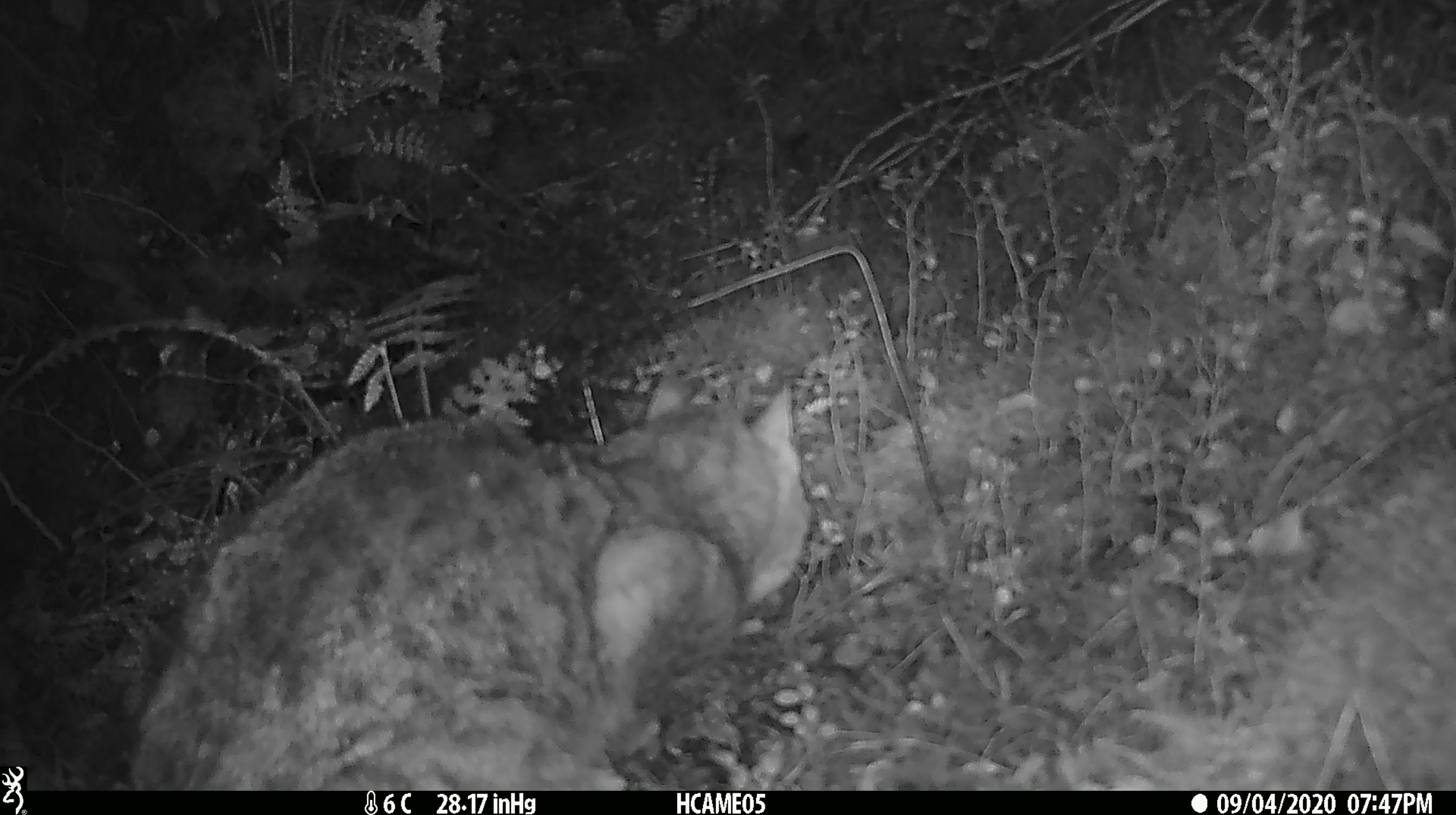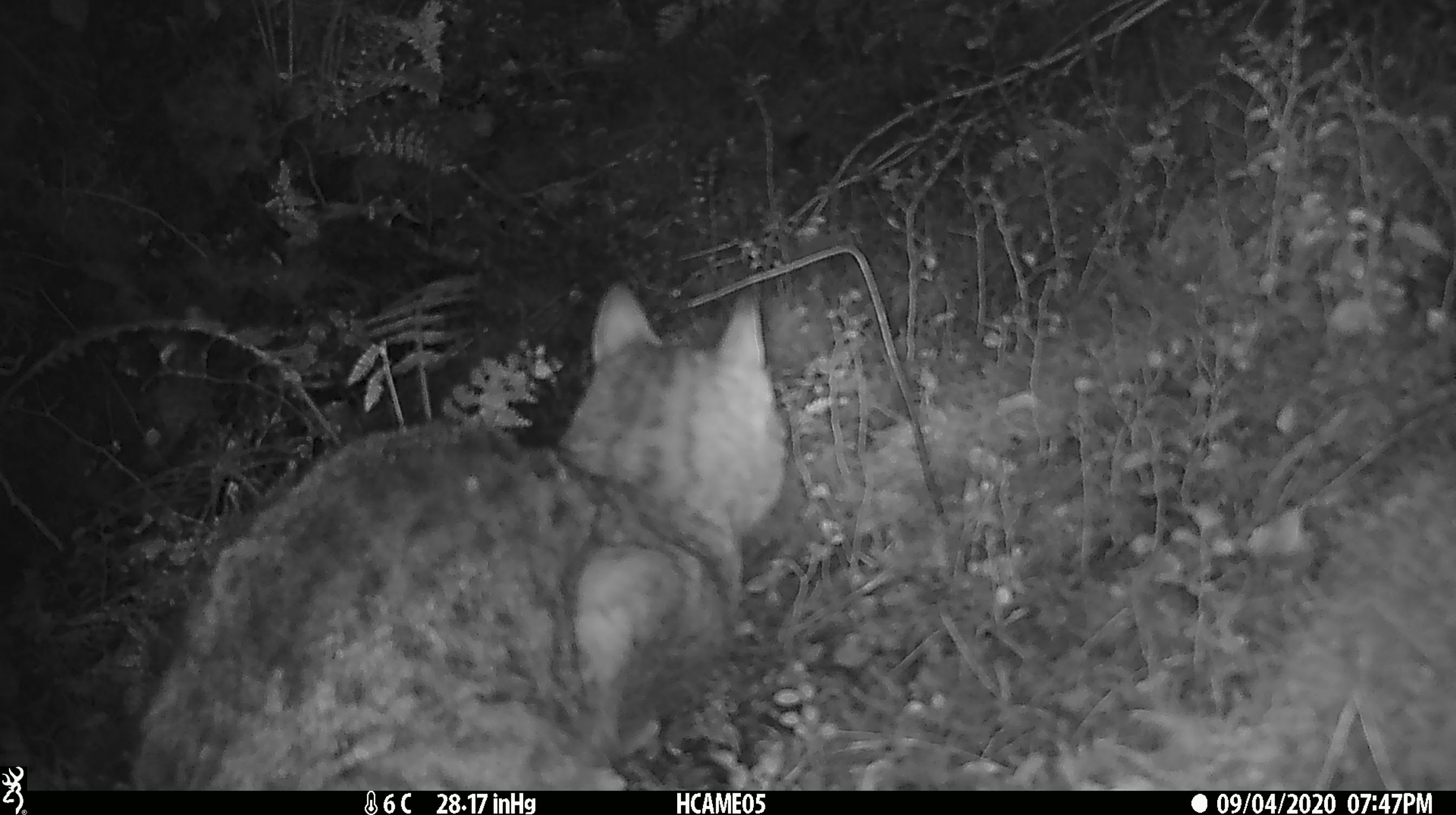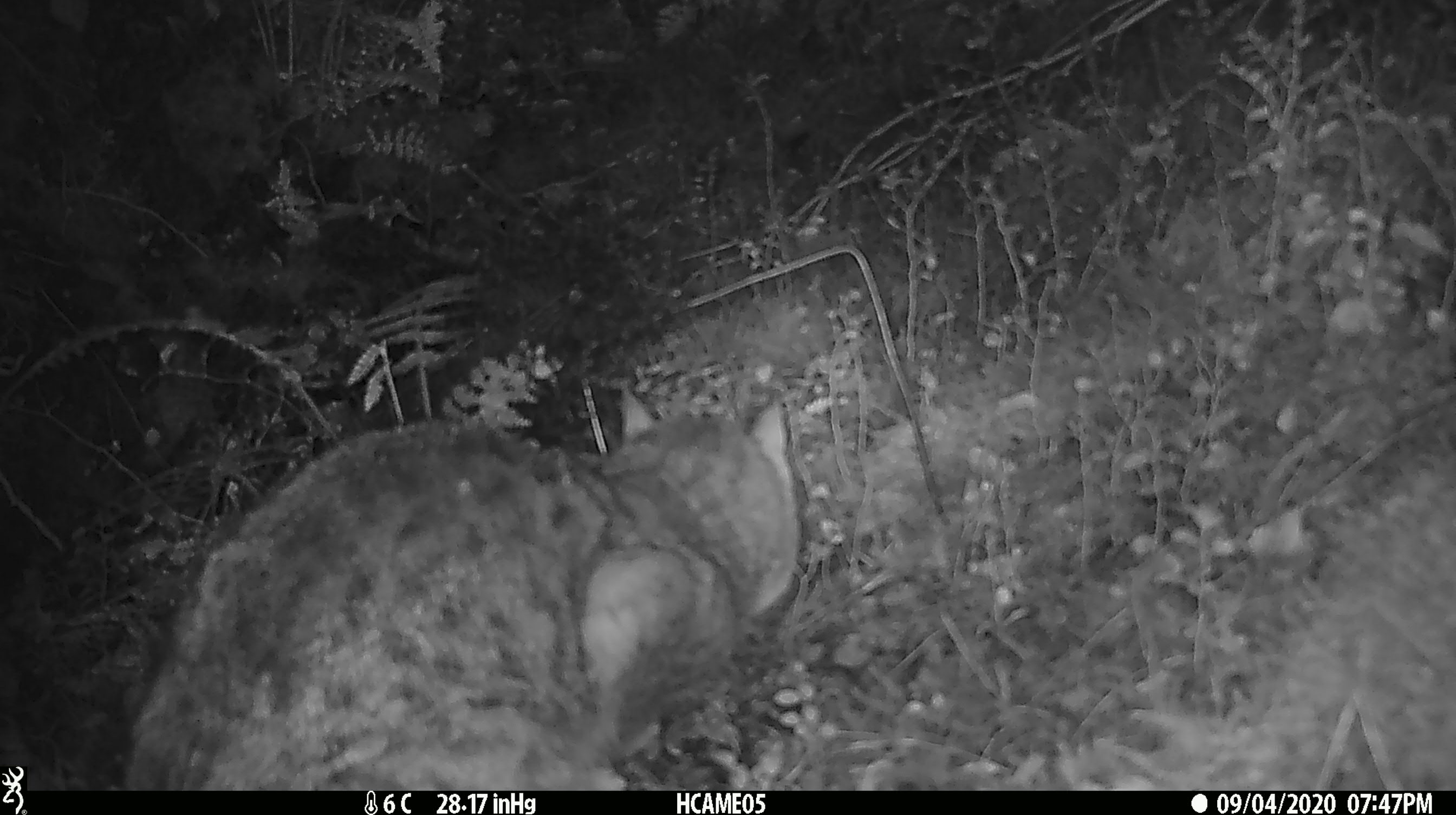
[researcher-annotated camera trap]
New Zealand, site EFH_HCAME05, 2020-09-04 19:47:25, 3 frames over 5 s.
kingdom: Animalia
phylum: Chordata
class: Mammalia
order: Carnivora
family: Felidae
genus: Felis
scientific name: Felis catus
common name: domestic cat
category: cat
Cat (domestic cat) (Felis catus).